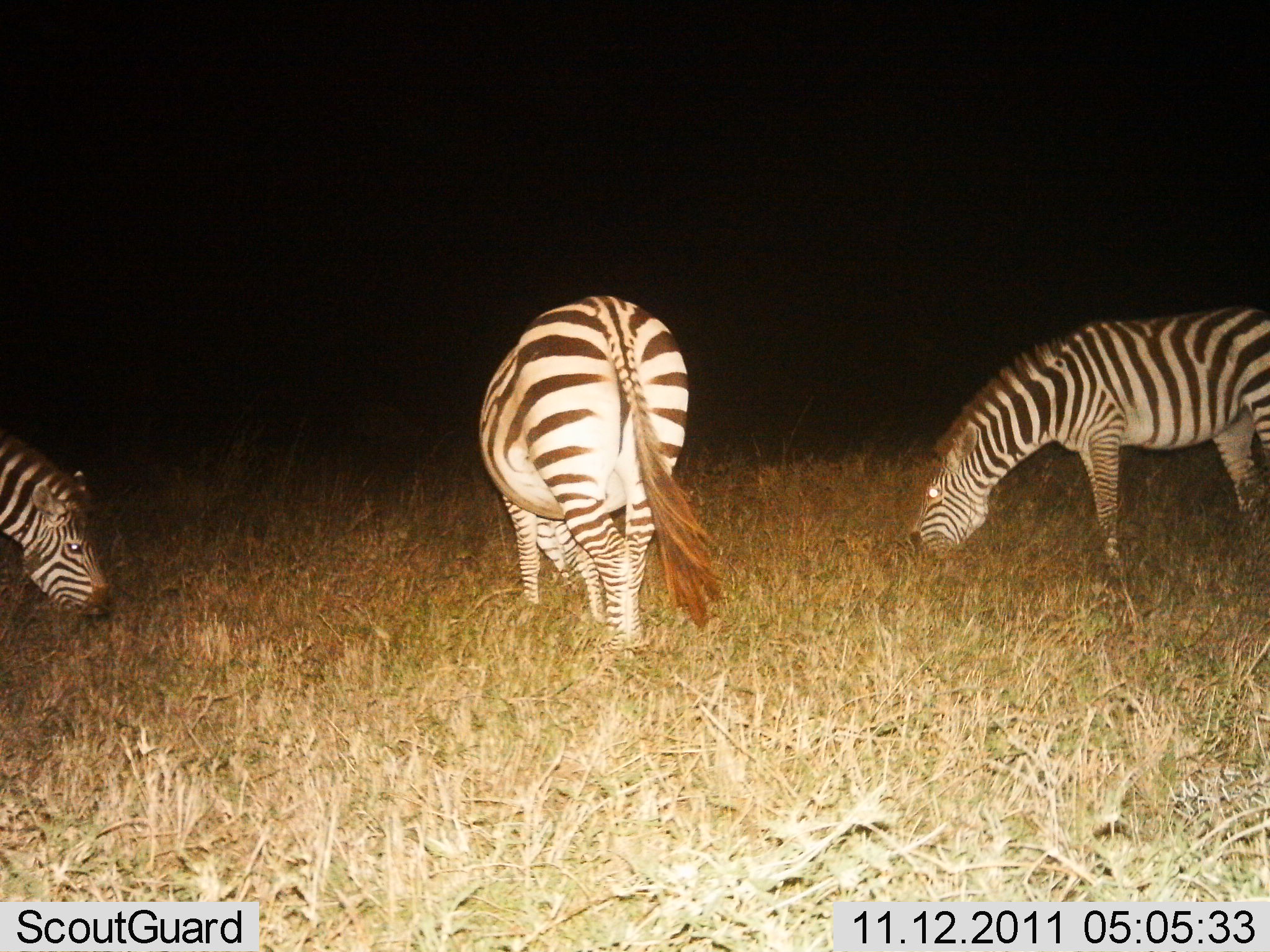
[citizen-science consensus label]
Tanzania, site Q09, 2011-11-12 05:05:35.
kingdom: Animalia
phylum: Chordata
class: Mammalia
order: Perissodactyla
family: Equidae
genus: Equus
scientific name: Equus quagga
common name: plains zebra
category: zebra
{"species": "zebra (plains zebra) (Equus quagga)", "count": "3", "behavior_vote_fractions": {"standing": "36%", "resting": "0%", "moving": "0%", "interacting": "0%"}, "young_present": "0%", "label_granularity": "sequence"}